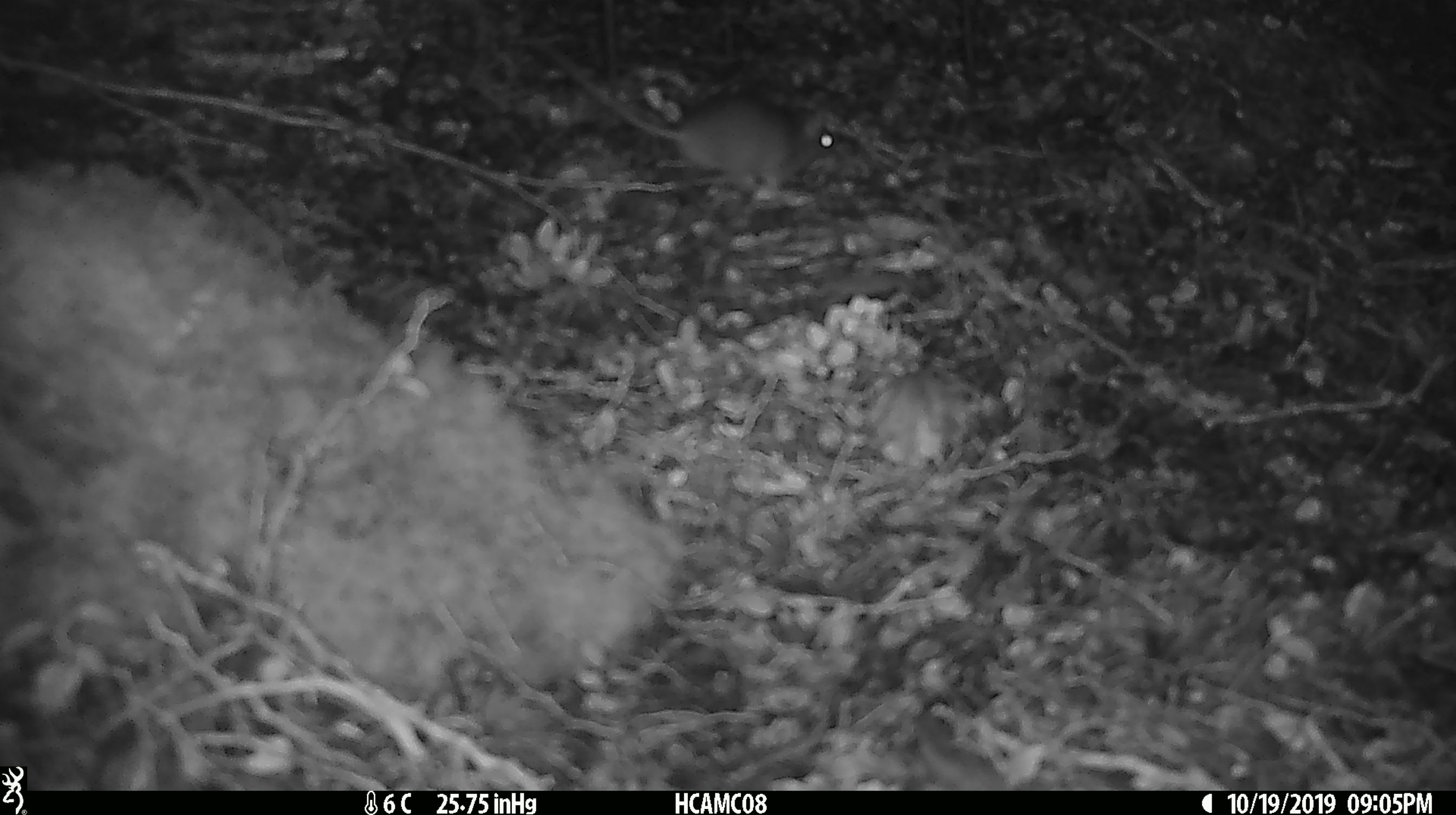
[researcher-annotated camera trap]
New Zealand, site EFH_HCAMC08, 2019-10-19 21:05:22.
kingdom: Animalia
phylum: Chordata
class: Mammalia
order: Rodentia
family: Muridae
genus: Mus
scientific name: Mus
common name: mouse